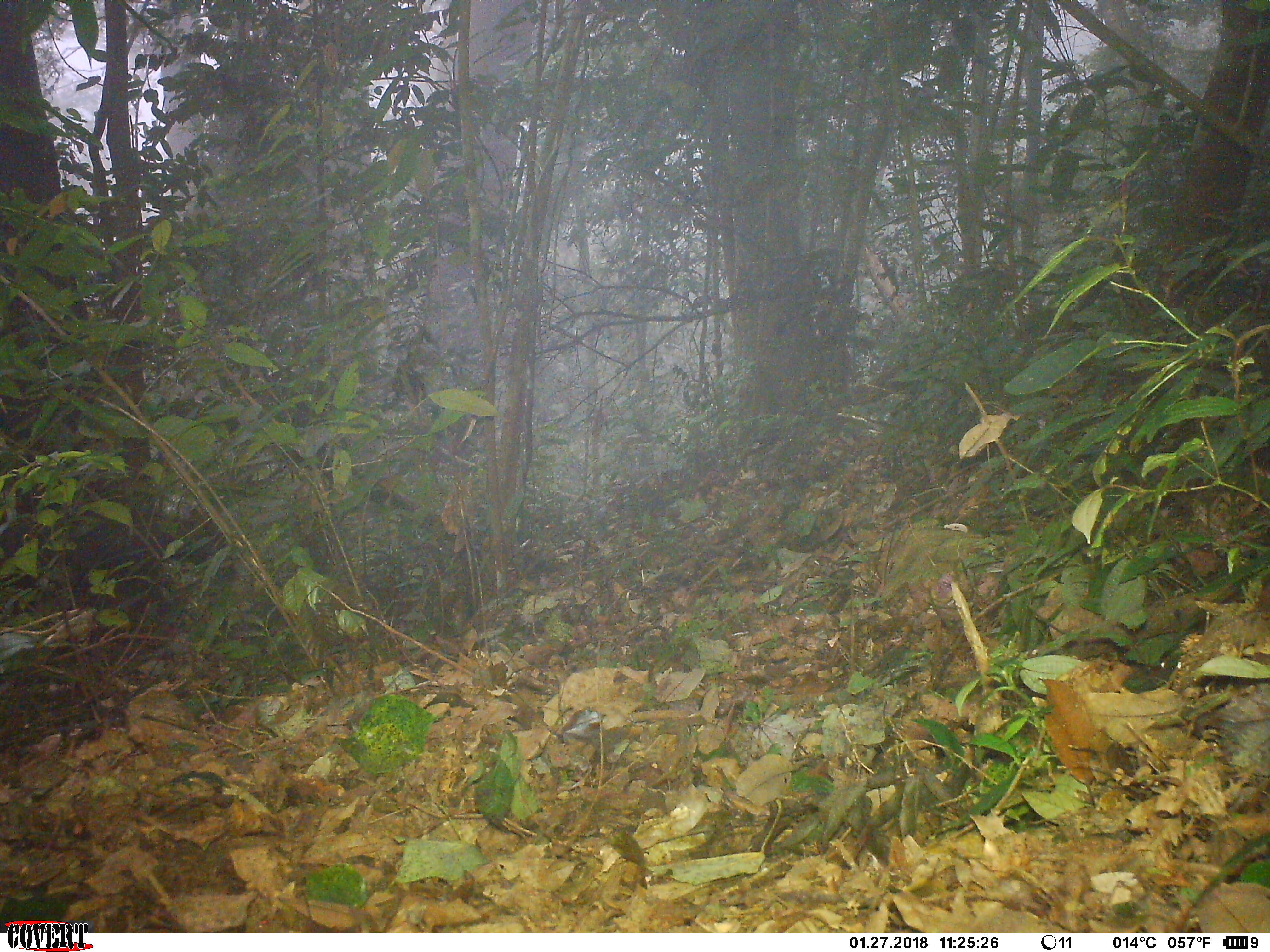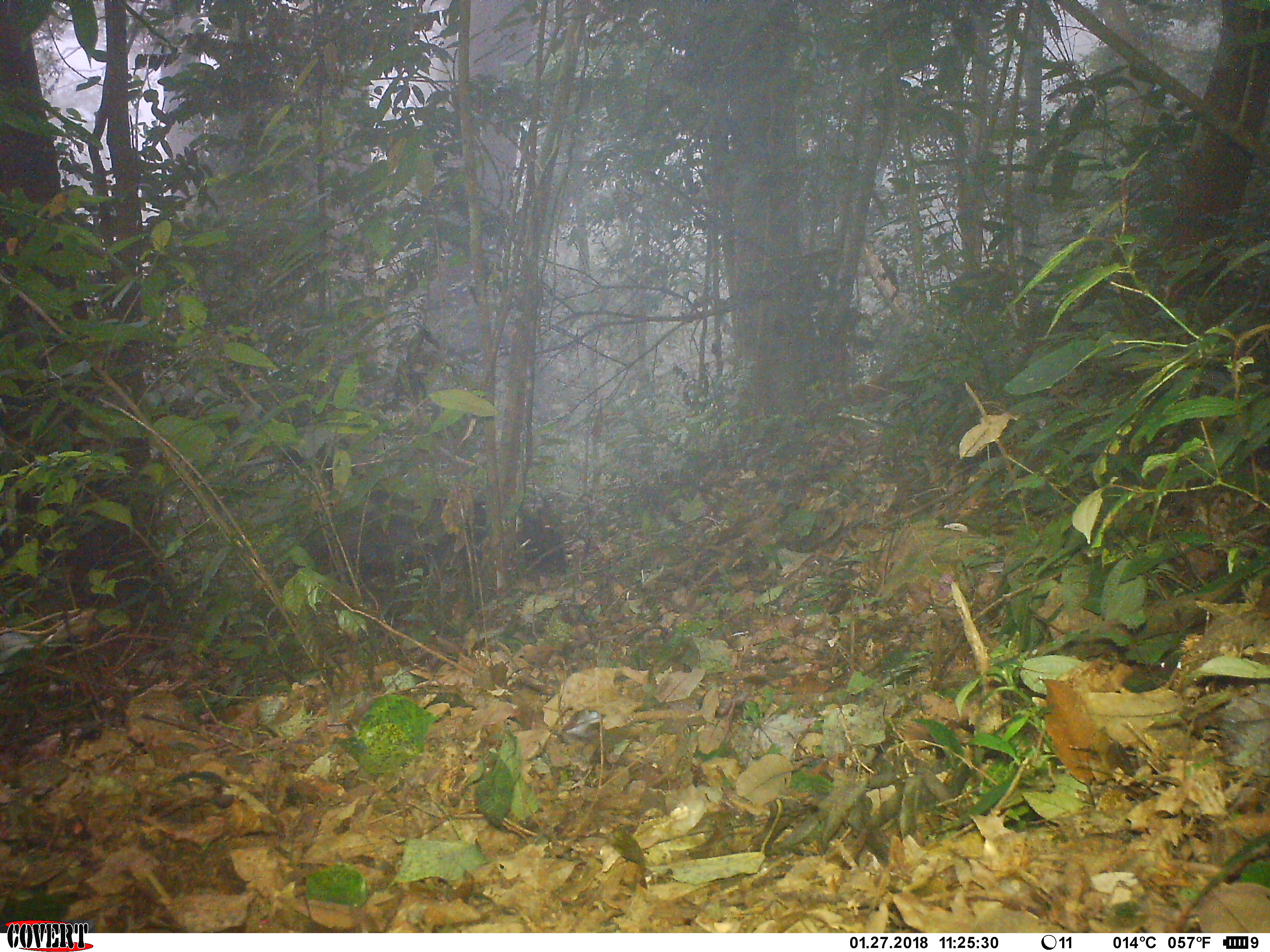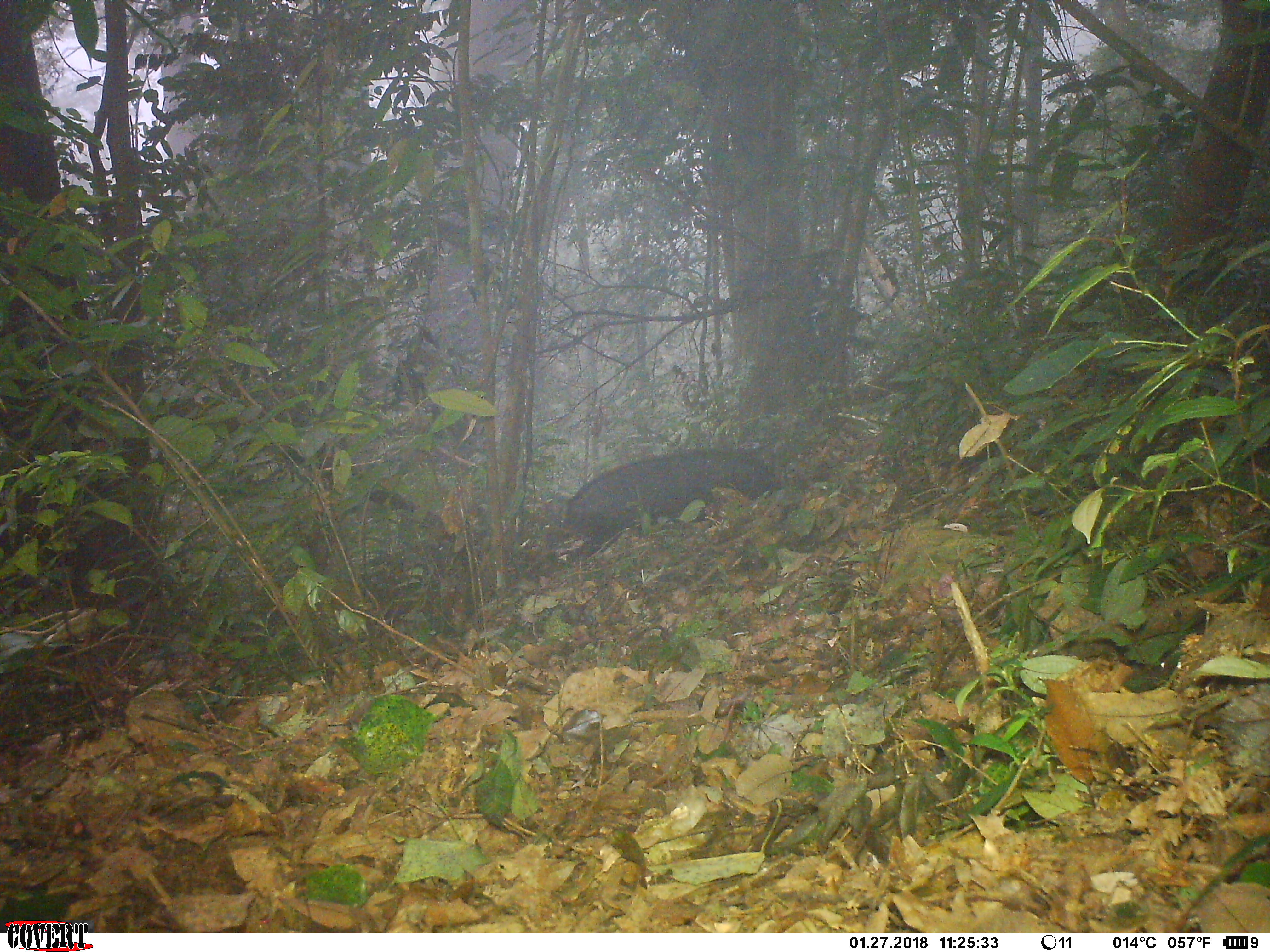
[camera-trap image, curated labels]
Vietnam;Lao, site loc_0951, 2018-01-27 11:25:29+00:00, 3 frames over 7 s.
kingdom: Animalia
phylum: Chordata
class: Mammalia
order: Artiodactyla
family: Bovidae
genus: Capricornis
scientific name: Capricornis sumatraensis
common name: chinese serow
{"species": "chinese serow (Capricornis sumatraensis)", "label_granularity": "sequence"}